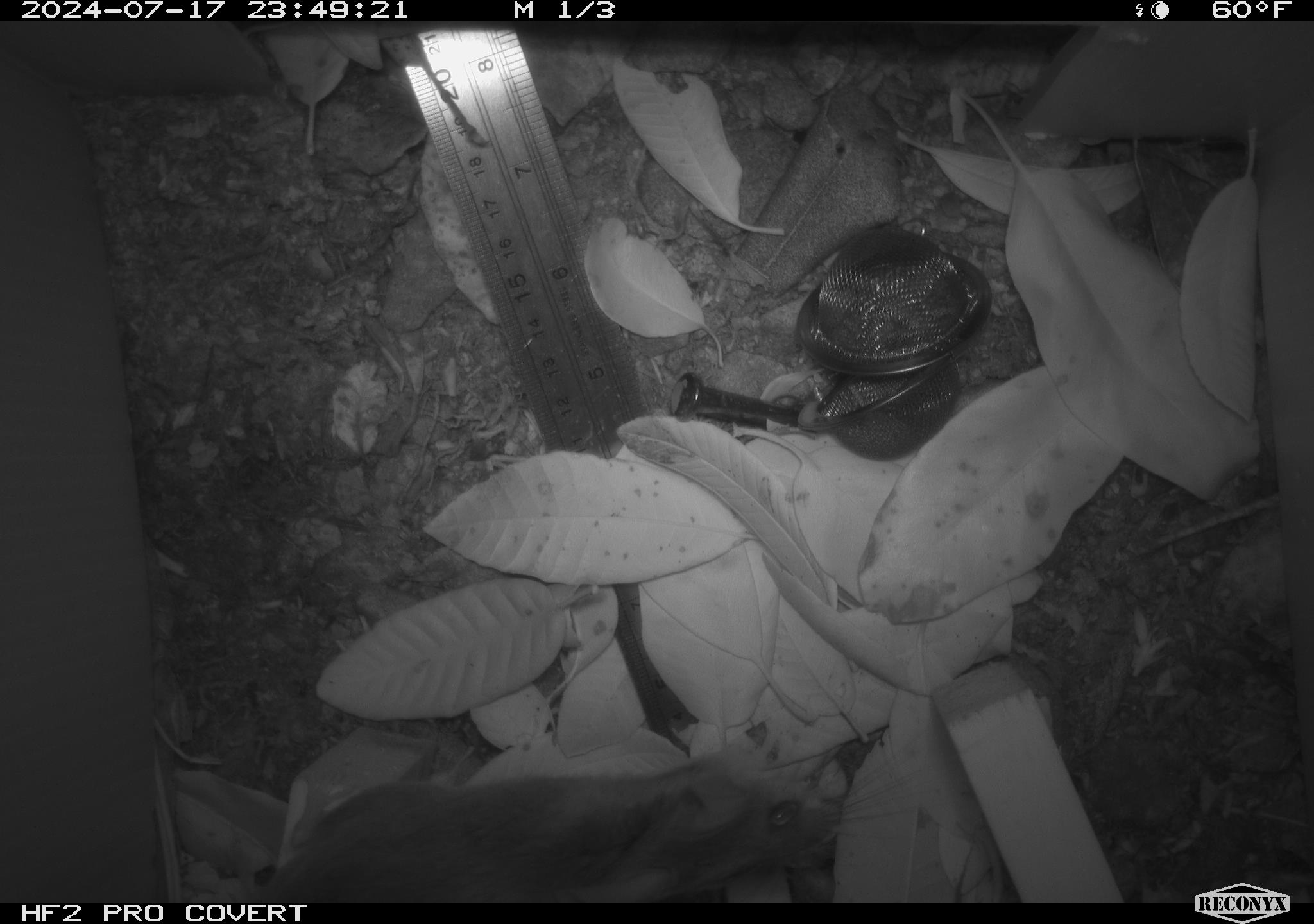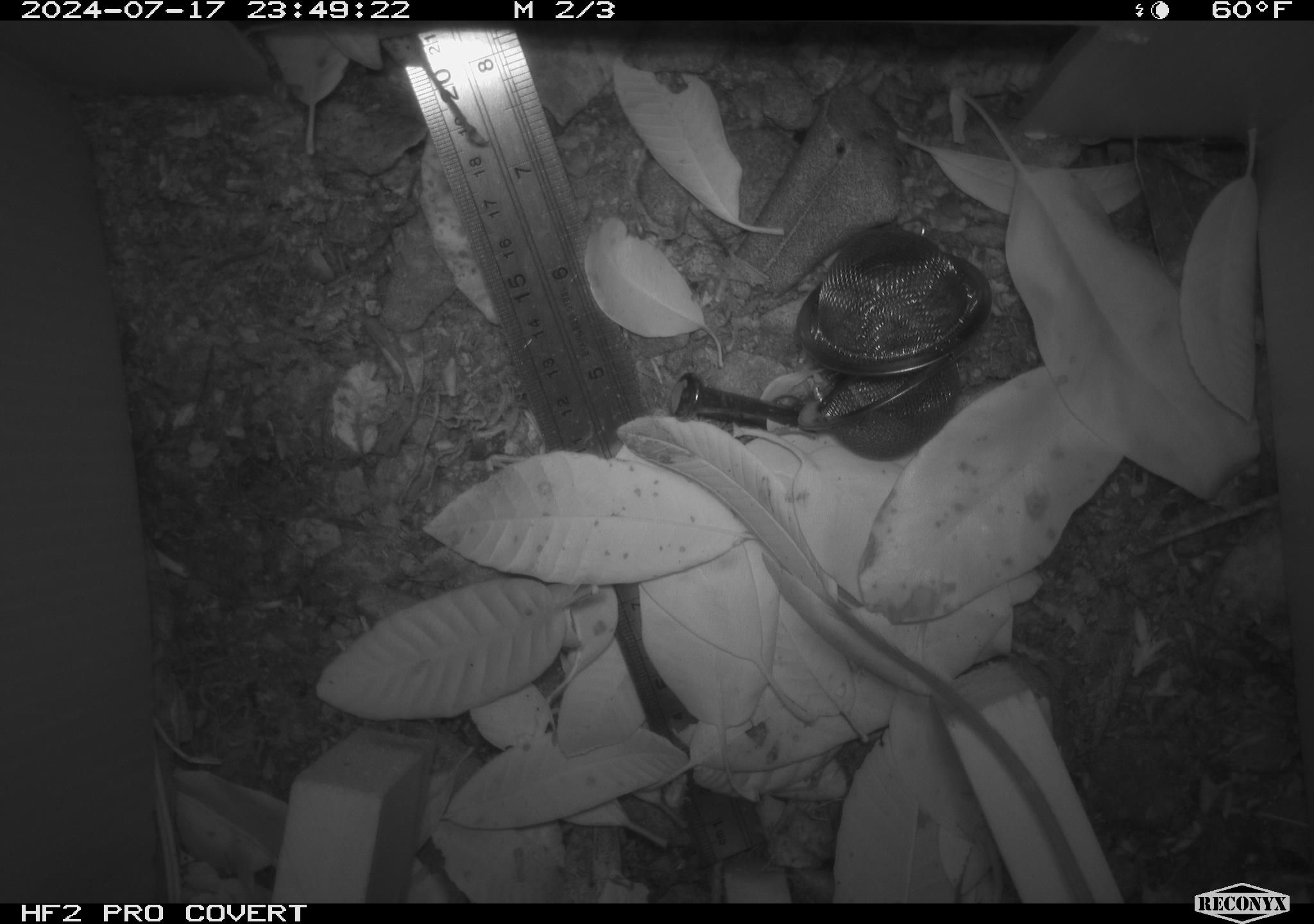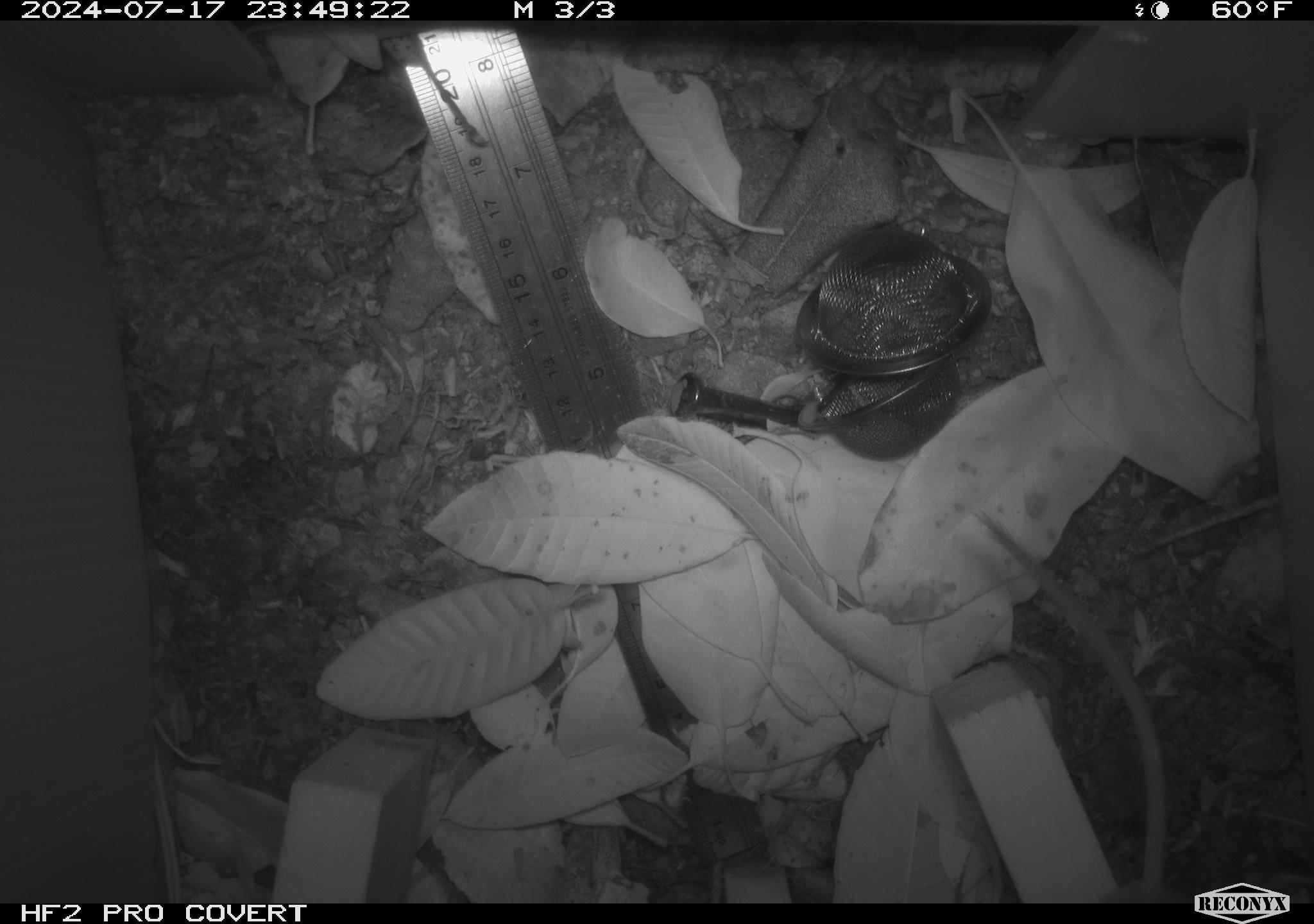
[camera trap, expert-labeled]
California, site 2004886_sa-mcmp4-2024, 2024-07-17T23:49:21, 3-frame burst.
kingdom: Animalia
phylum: Chordata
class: Mammalia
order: Rodentia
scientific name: Rodentia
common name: mouse species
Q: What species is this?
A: Mouse species (Rodentia).